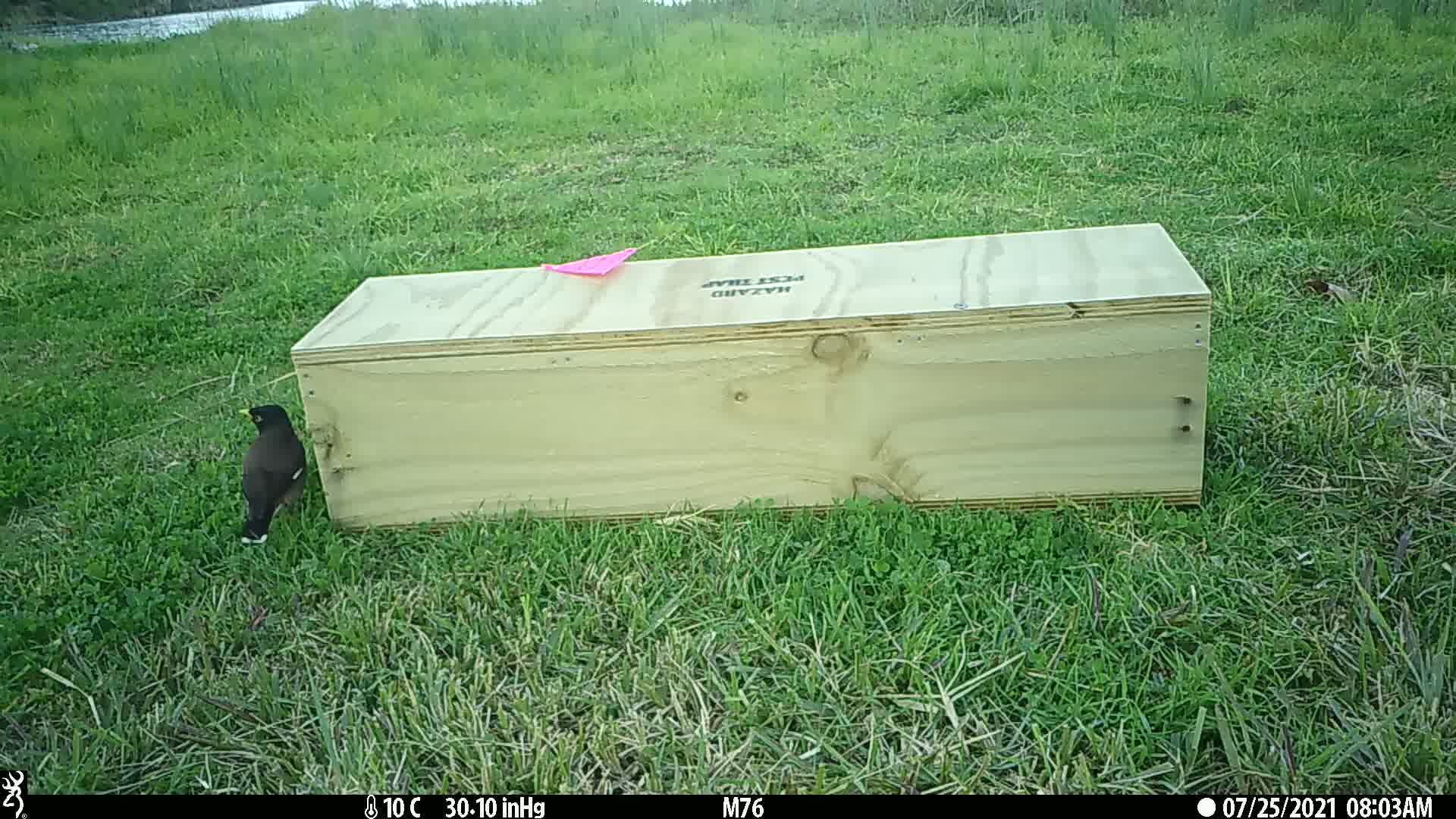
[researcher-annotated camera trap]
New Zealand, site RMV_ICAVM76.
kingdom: Animalia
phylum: Chordata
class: Aves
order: Passeriformes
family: Sturnidae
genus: Acridotheres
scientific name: Acridotheres tristis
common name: common myna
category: myna